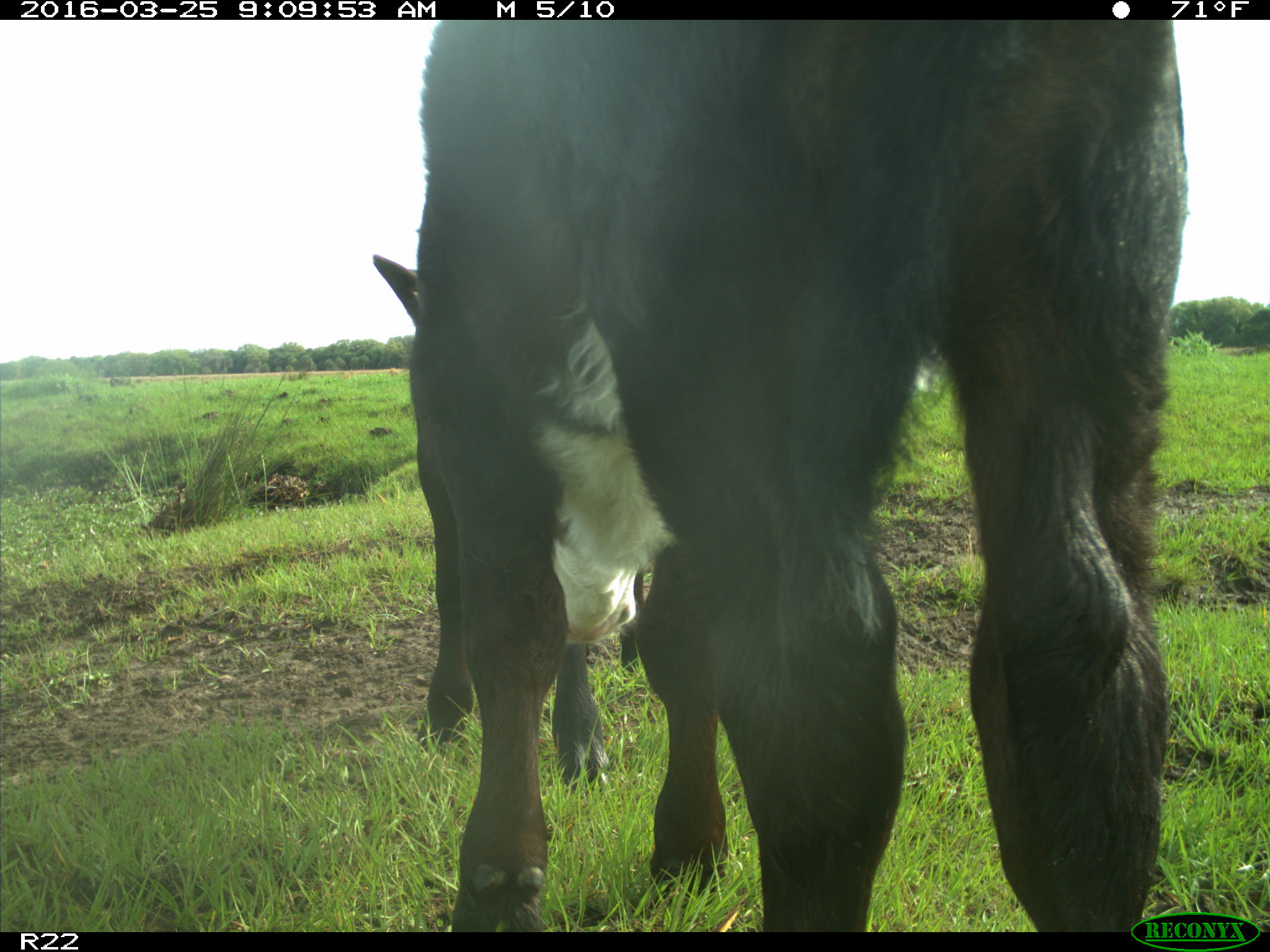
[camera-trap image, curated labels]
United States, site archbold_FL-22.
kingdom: Animalia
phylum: Chordata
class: Mammalia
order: Artiodactyla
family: Bovidae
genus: Bos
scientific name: Bos taurus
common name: domestic cow